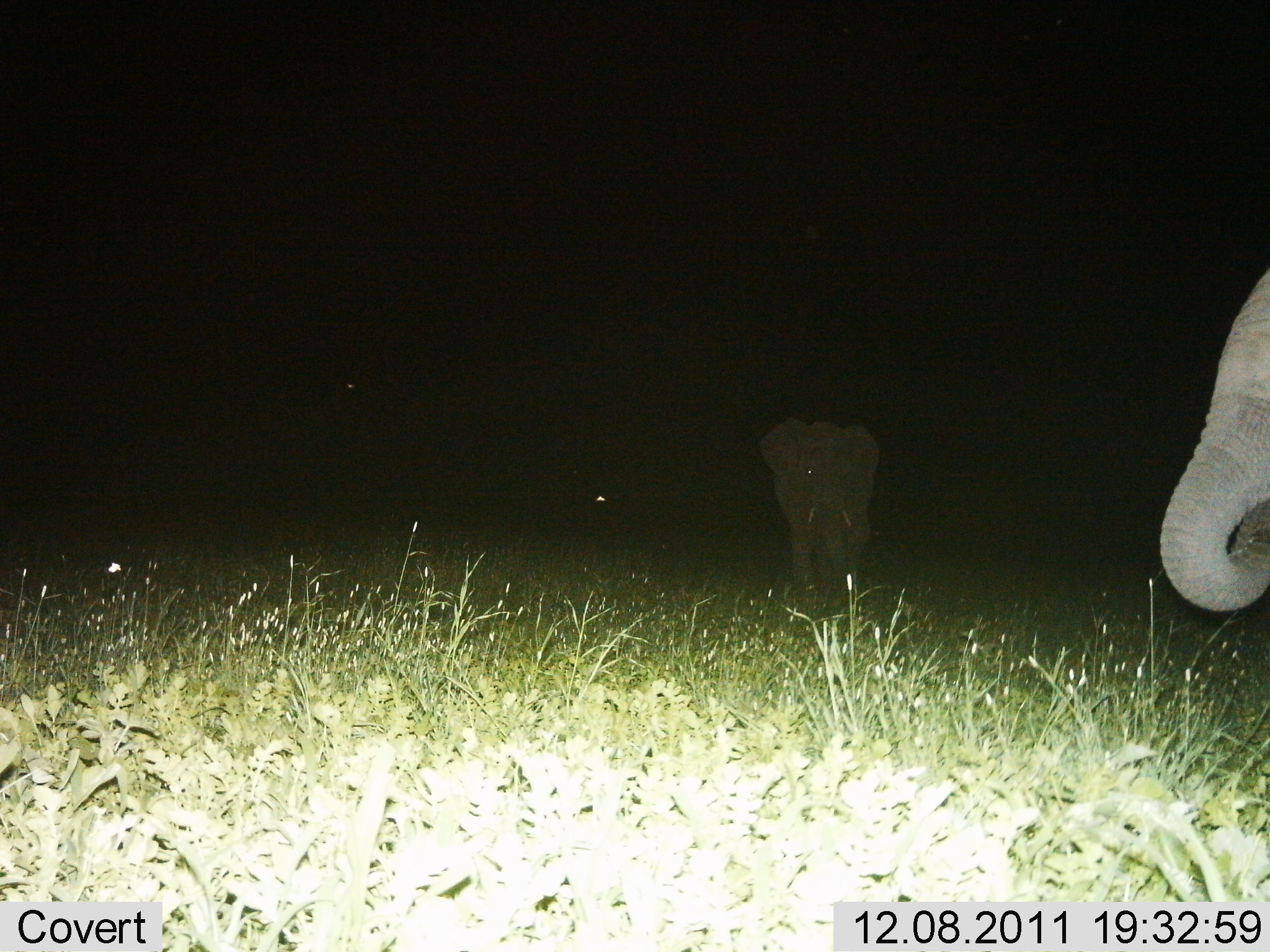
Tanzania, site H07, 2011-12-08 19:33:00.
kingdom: Animalia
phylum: Chordata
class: Mammalia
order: Proboscidea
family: Elephantidae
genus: Loxodonta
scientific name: Loxodonta africana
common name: african bush elephant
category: elephant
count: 2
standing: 75%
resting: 0%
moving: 17%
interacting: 0%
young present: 0%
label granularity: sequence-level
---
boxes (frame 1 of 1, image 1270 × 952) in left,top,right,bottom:
animal: 1154,259,1269,610; 755,415,879,637